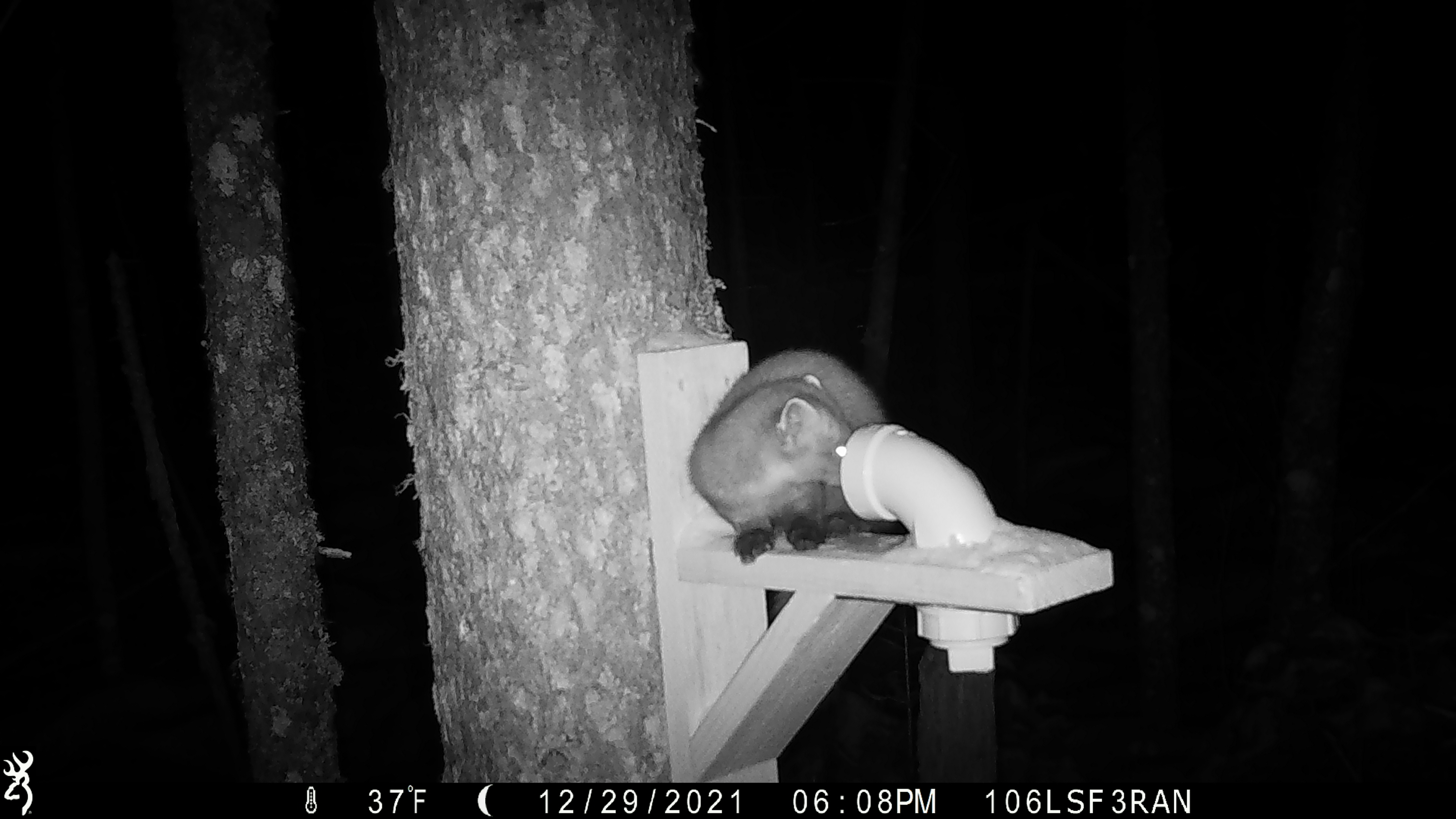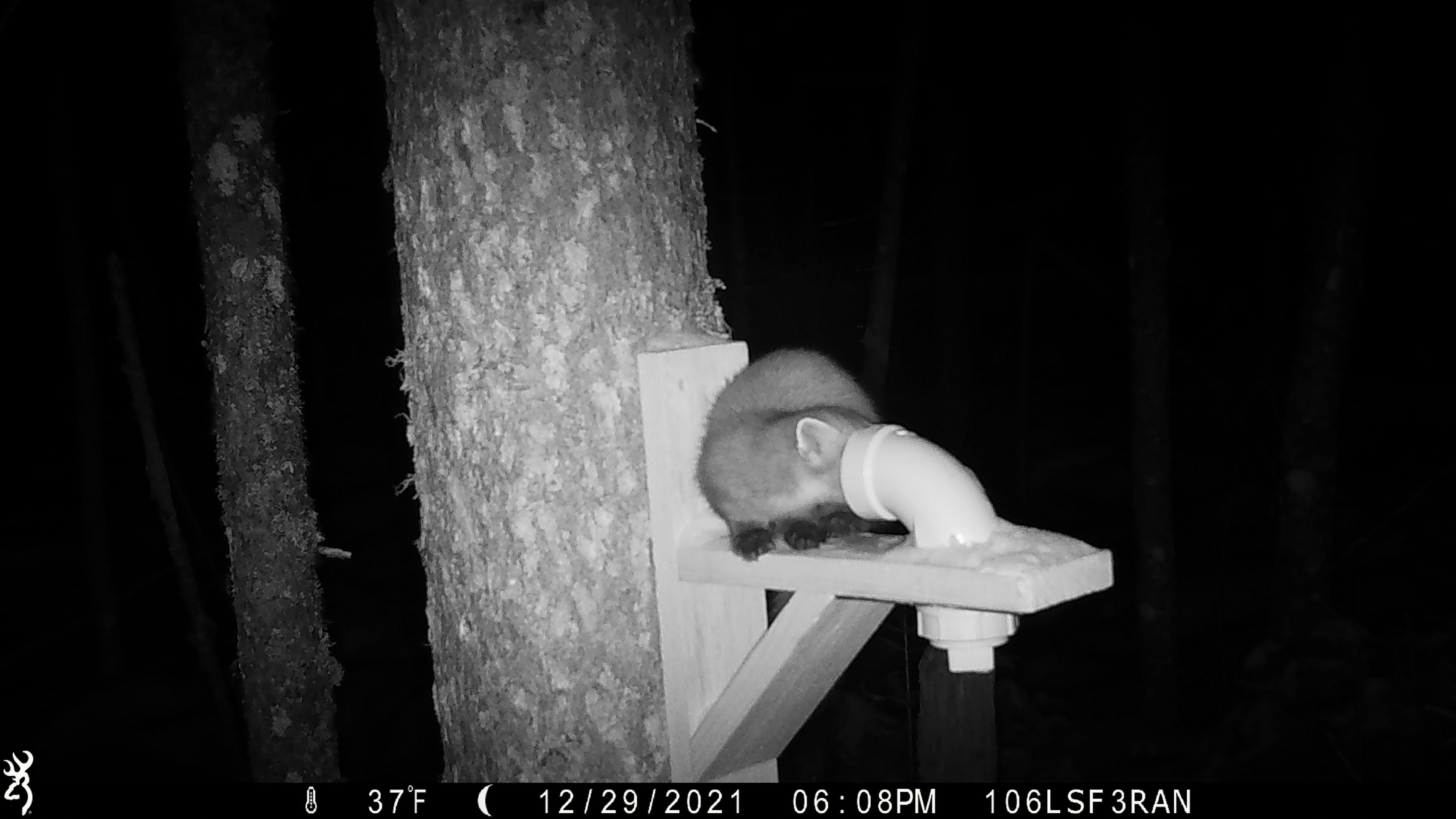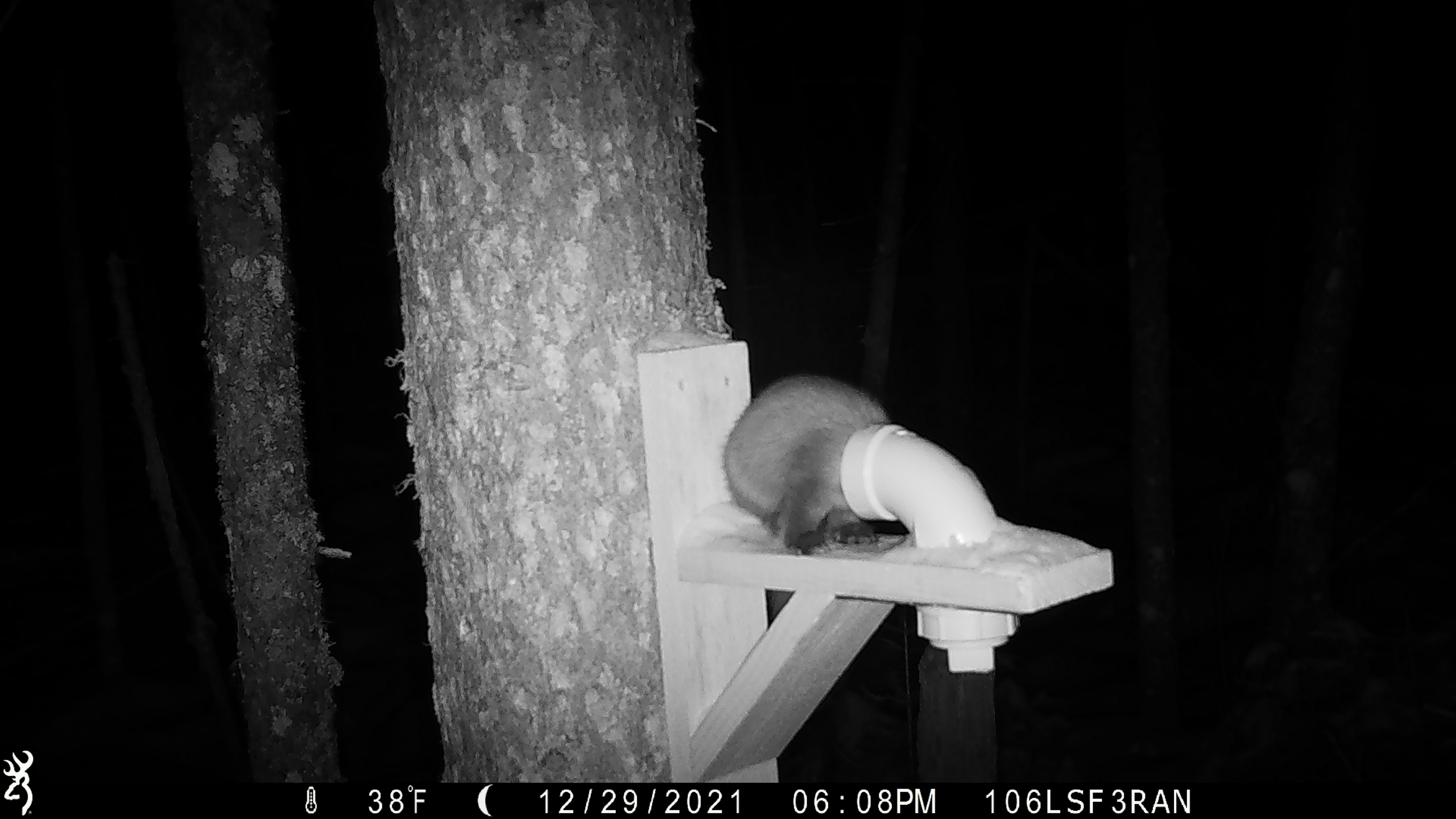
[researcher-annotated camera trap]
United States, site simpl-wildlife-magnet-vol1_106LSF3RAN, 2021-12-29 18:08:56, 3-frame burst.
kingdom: Animalia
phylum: Chordata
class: Mammalia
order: Carnivora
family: Mustelidae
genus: Martes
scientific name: Martes americana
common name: american marten